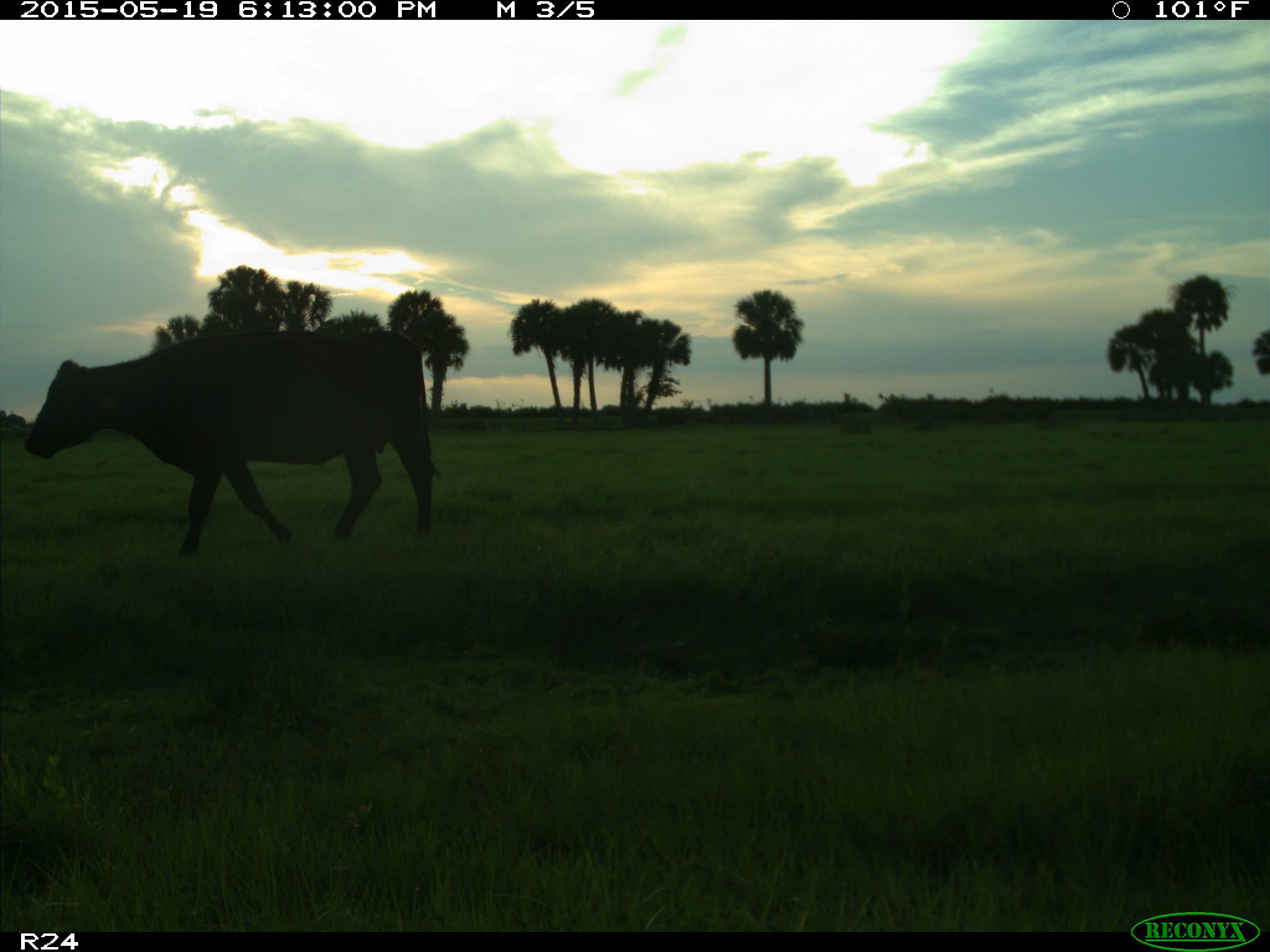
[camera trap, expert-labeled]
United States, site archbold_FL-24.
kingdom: Animalia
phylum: Chordata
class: Mammalia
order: Artiodactyla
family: Bovidae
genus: Bos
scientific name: Bos taurus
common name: domestic cow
Bos taurus (domestic cow).